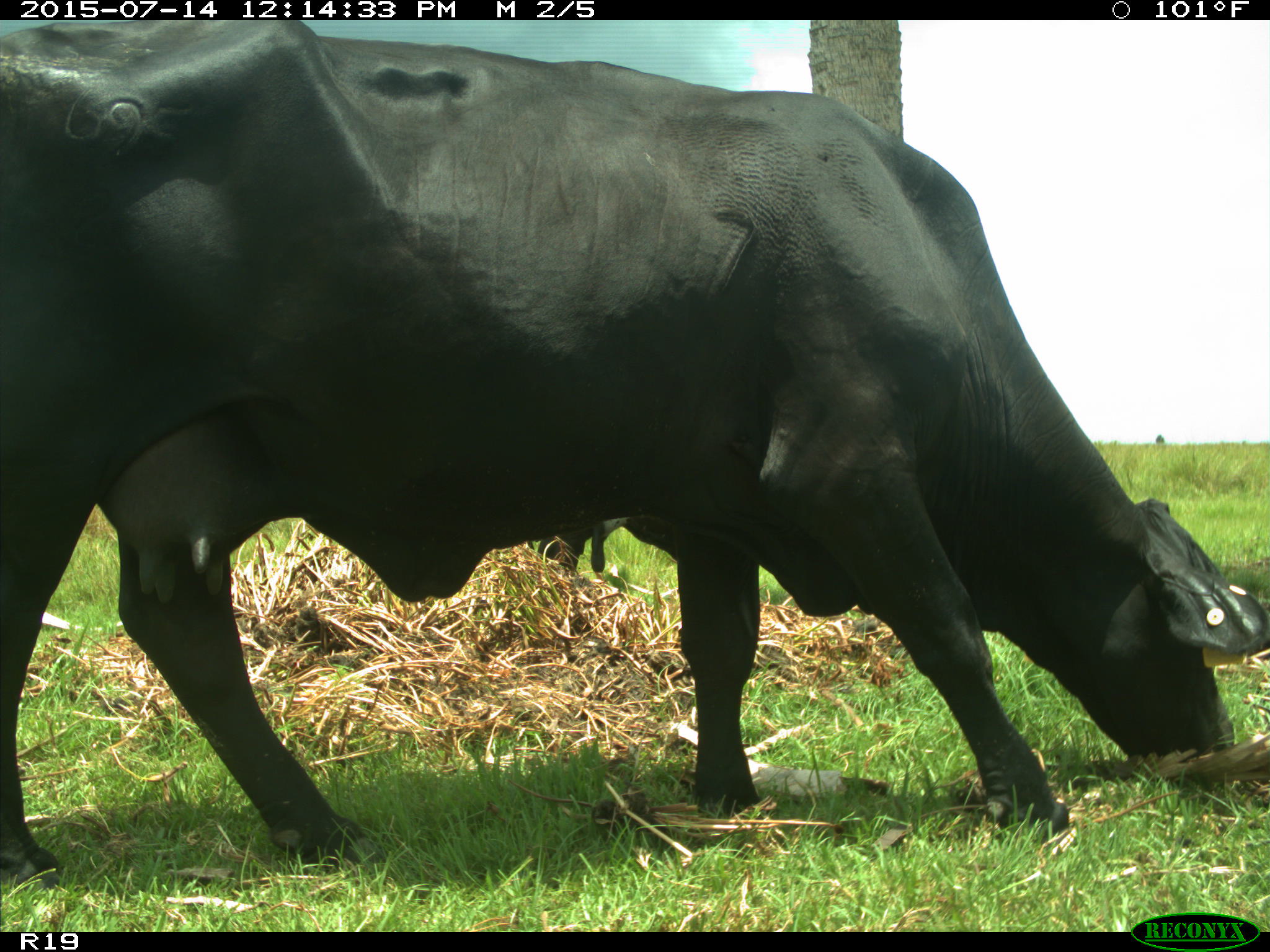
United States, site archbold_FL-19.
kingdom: Animalia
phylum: Chordata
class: Mammalia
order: Artiodactyla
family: Bovidae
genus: Bos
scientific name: Bos taurus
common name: domestic cow